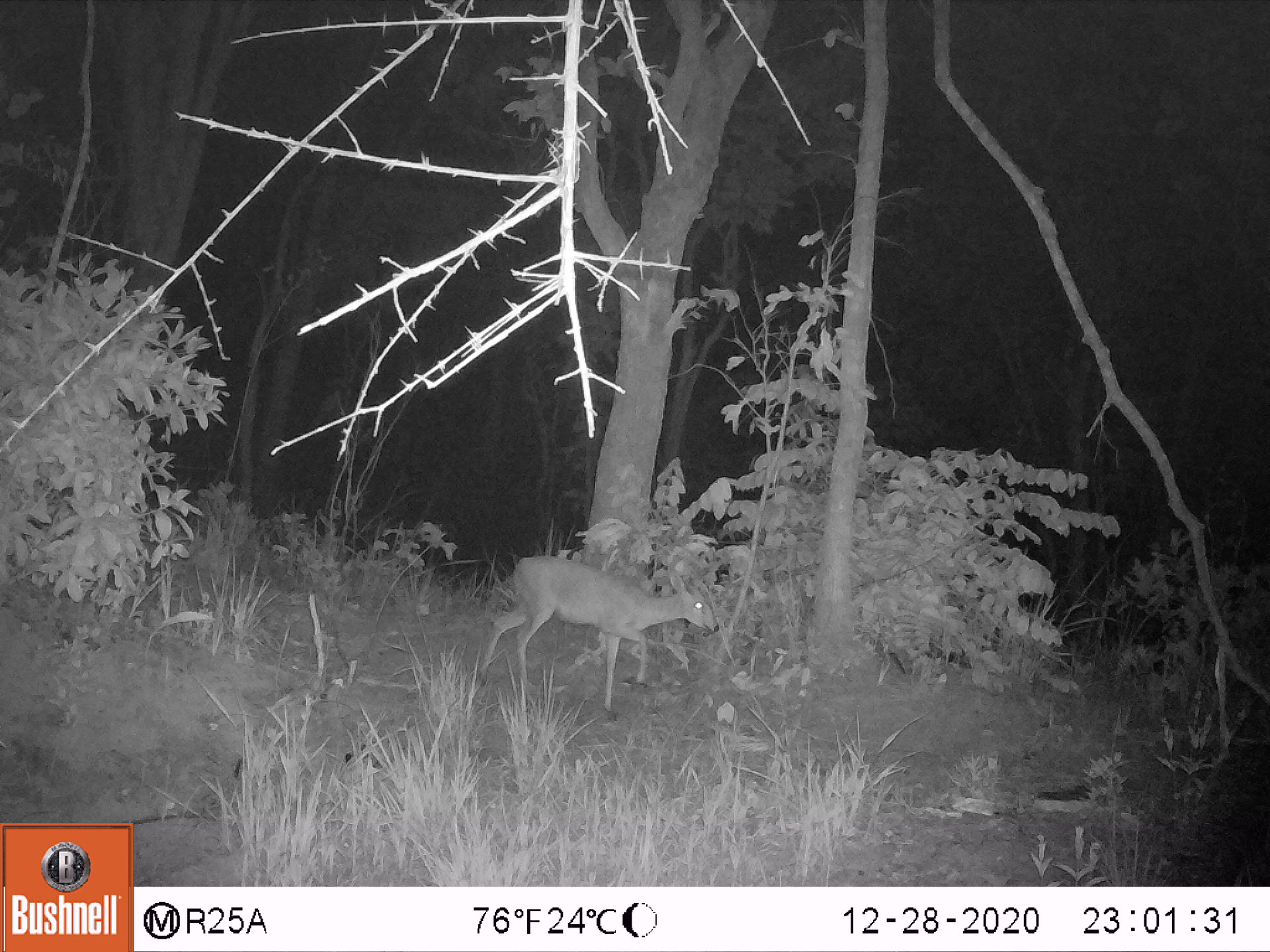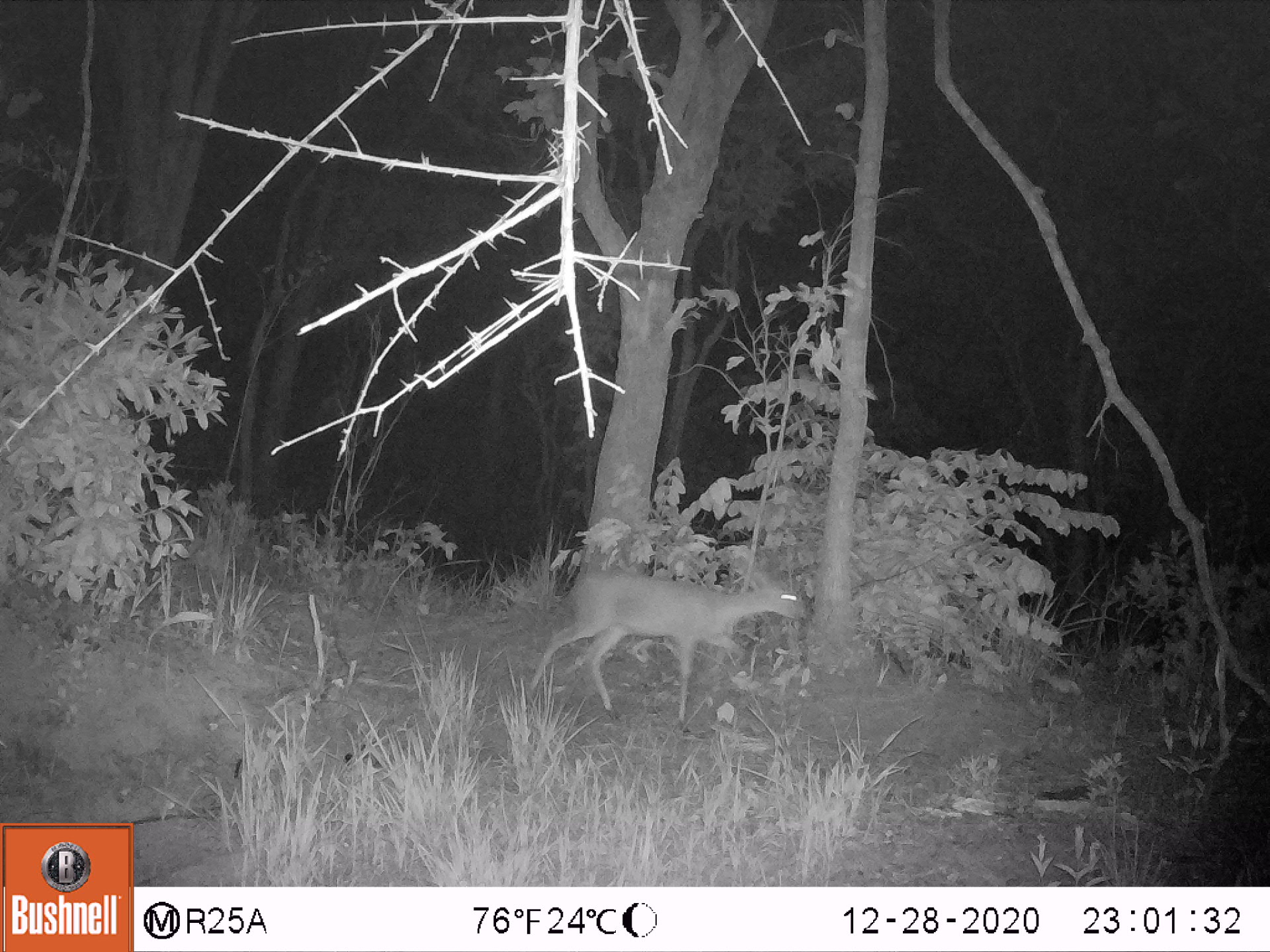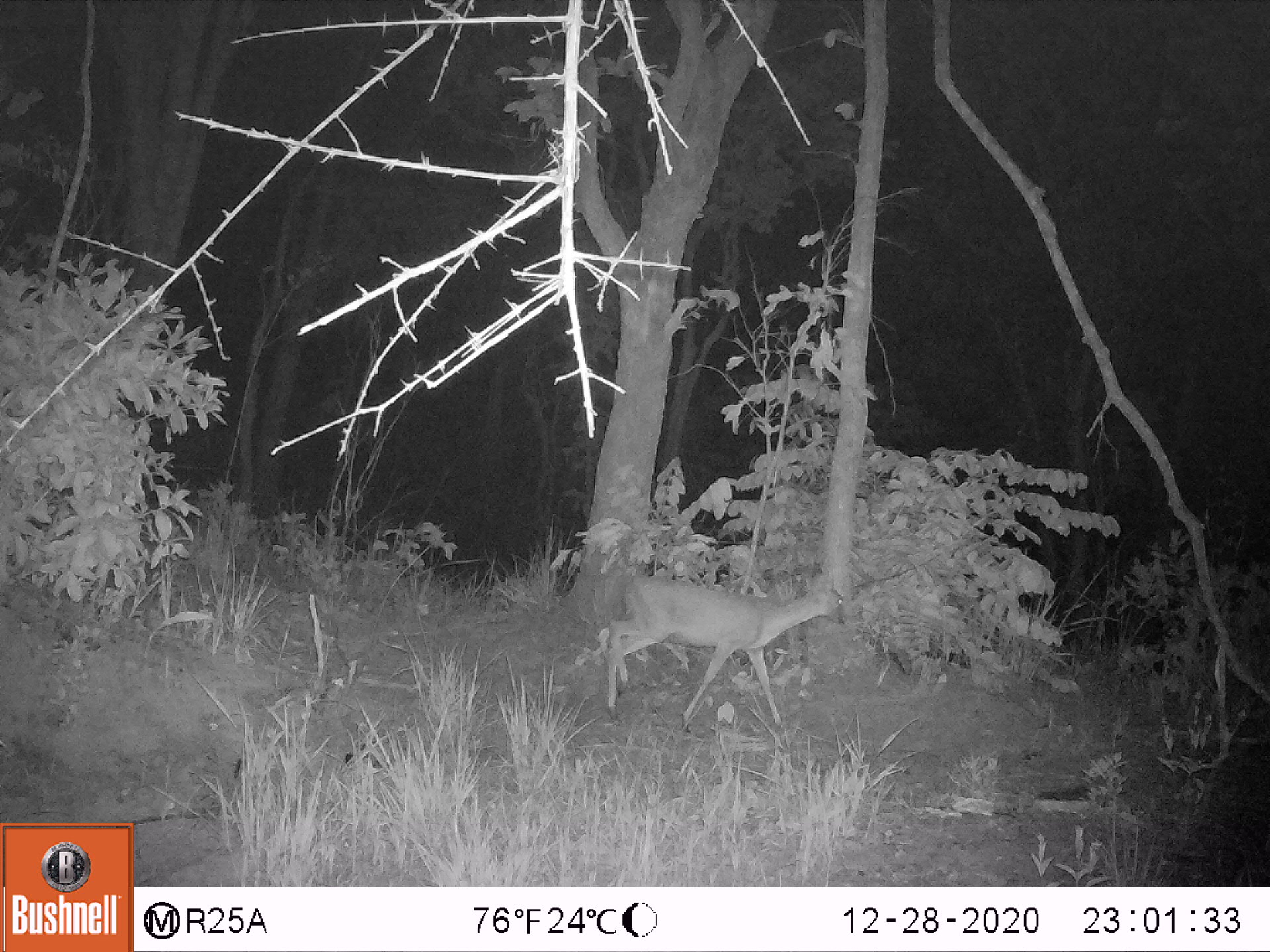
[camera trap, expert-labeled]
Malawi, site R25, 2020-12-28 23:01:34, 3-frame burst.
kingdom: Animalia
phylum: Chordata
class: Mammalia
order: Artiodactyla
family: Bovidae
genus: Sylvicapra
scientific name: Sylvicapra grimmia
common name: common duiker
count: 1